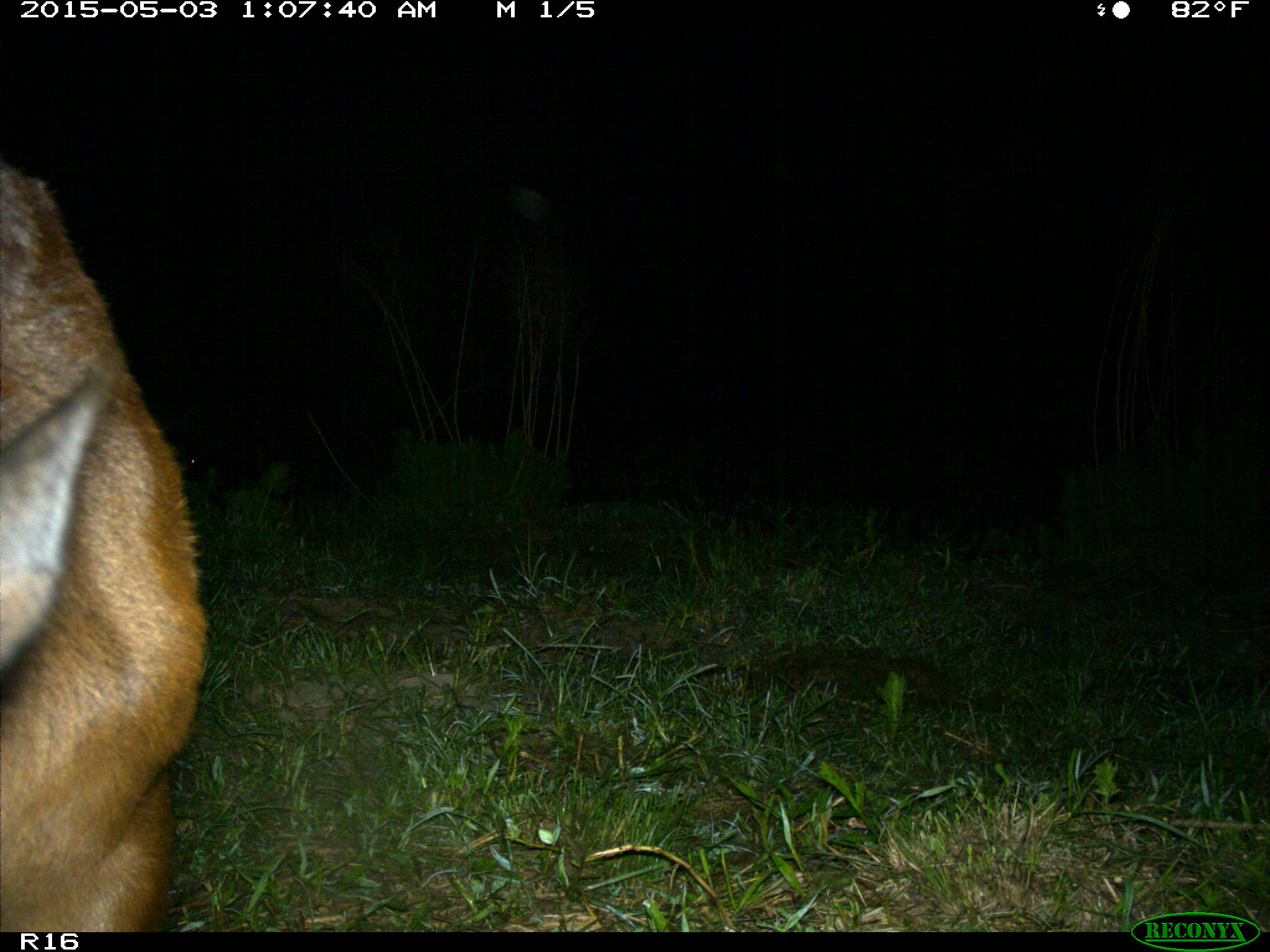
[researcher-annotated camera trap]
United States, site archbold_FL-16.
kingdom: Animalia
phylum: Chordata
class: Mammalia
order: Artiodactyla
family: Bovidae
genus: Bos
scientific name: Bos taurus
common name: domestic cow